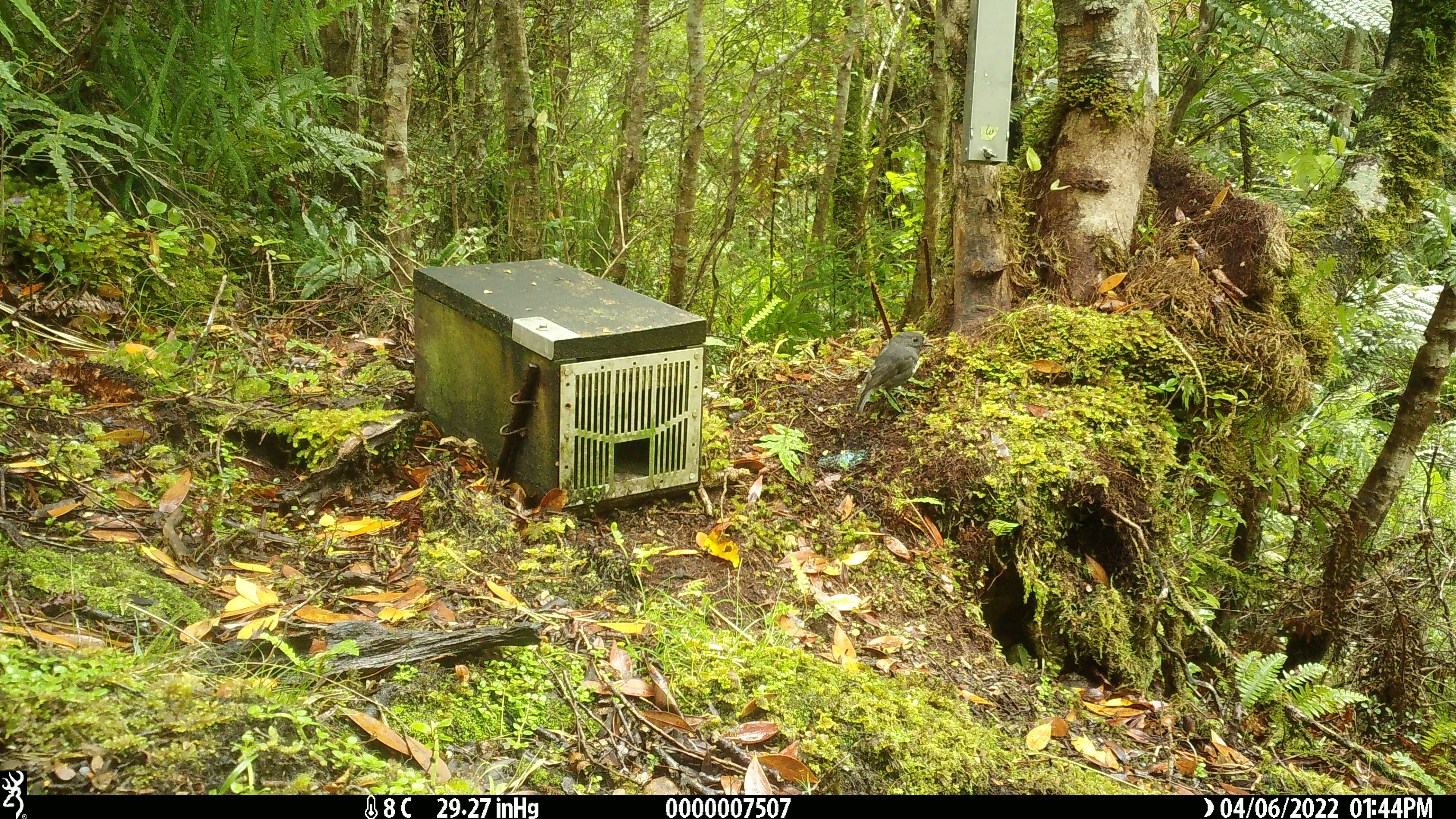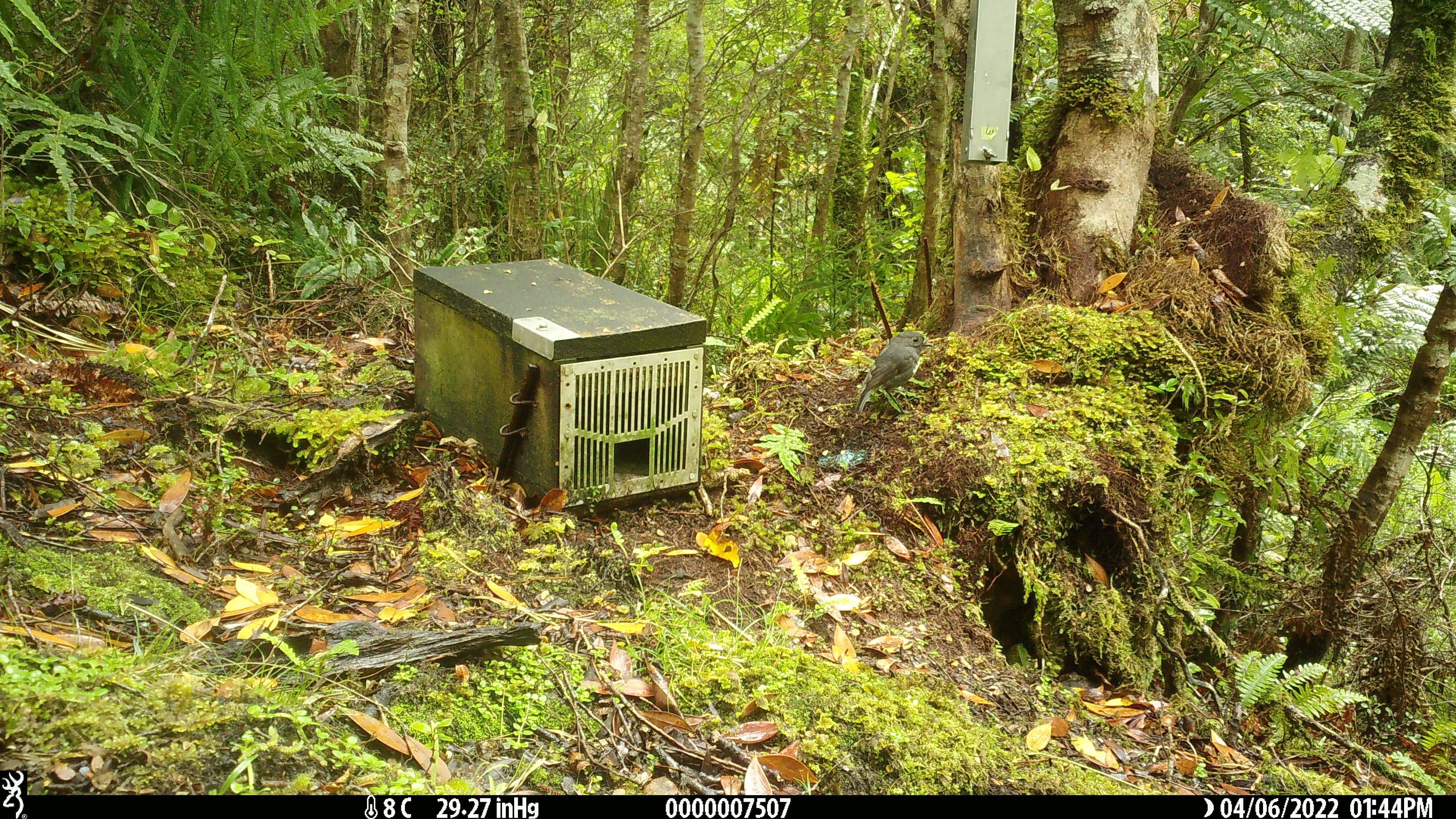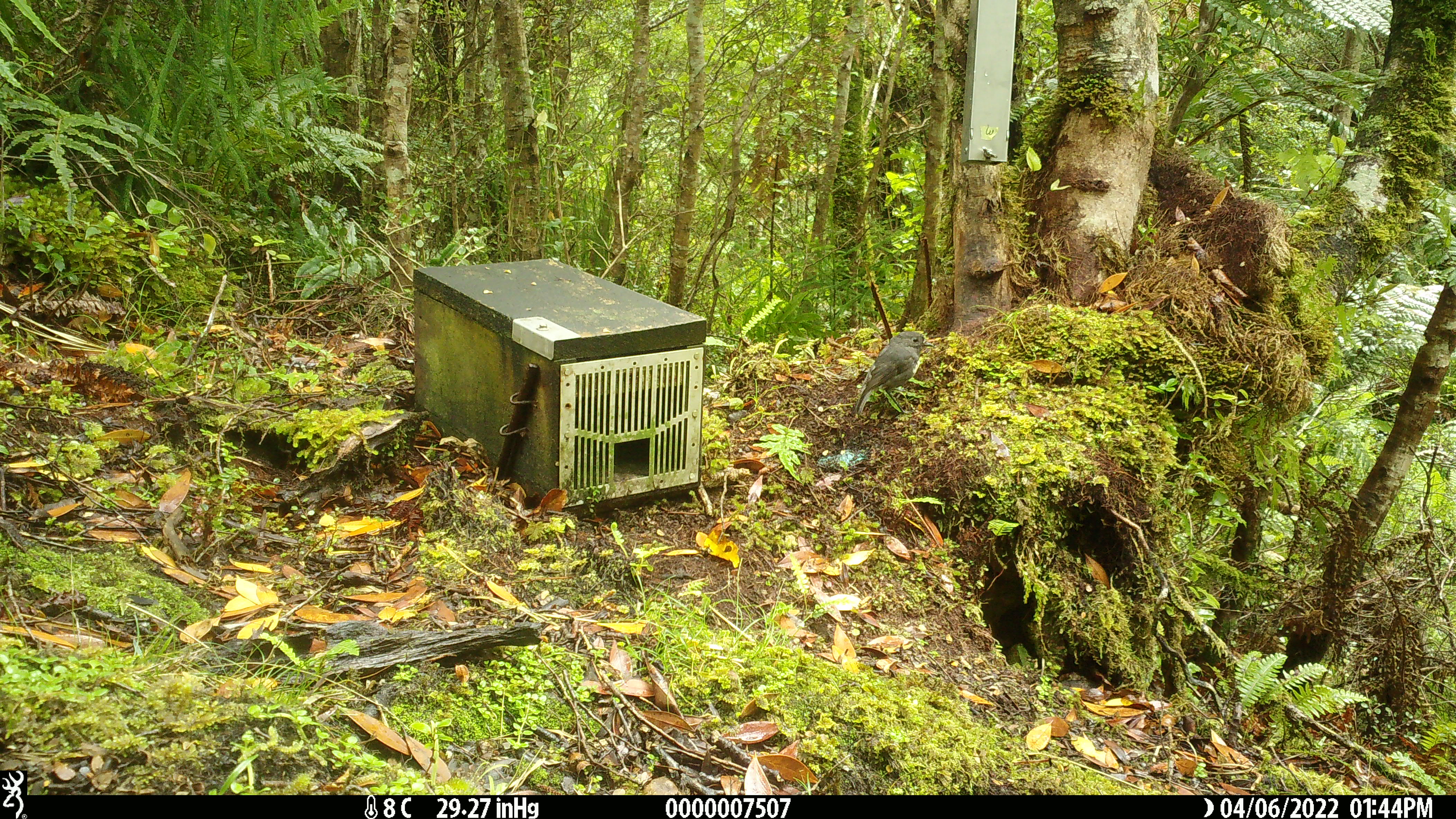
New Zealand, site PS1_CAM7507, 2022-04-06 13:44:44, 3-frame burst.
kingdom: Animalia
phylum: Chordata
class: Aves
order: Passeriformes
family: Petroicidae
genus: Petroica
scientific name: Petroica australis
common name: new zealand robin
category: robin